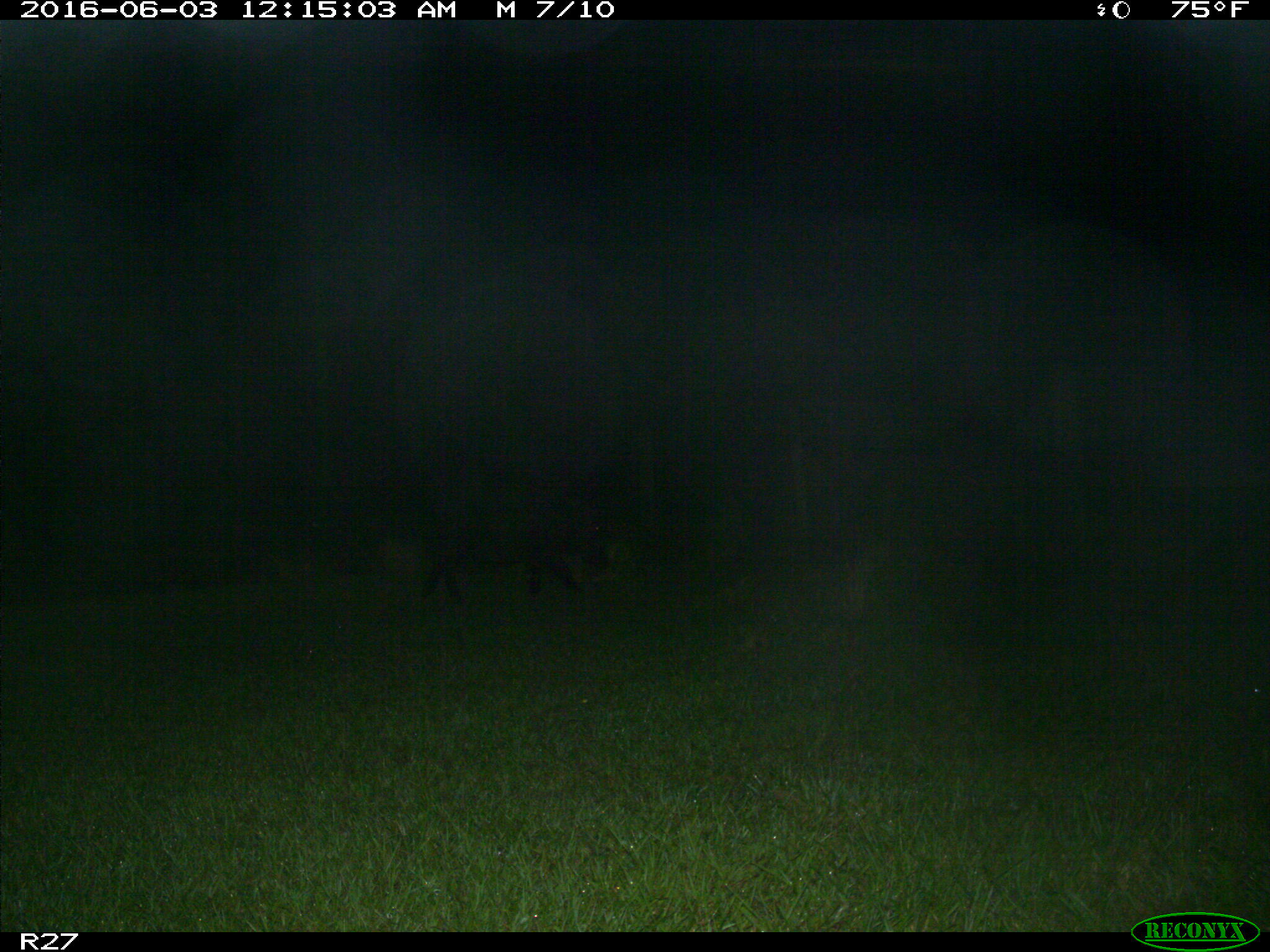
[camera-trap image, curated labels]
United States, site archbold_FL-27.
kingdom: Animalia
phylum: Chordata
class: Mammalia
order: Artiodactyla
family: Suidae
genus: Sus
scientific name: Sus scrofa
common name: wild boar